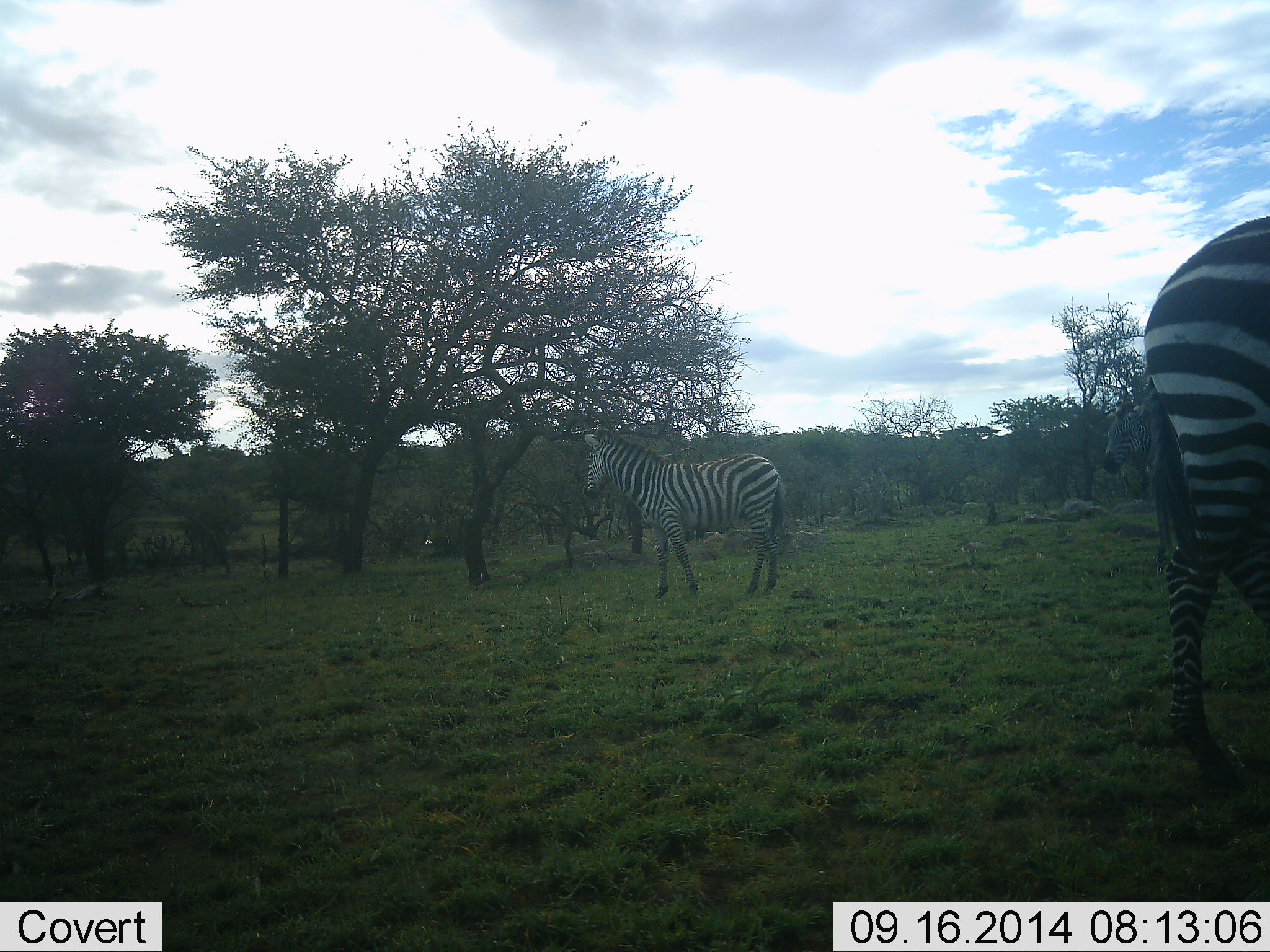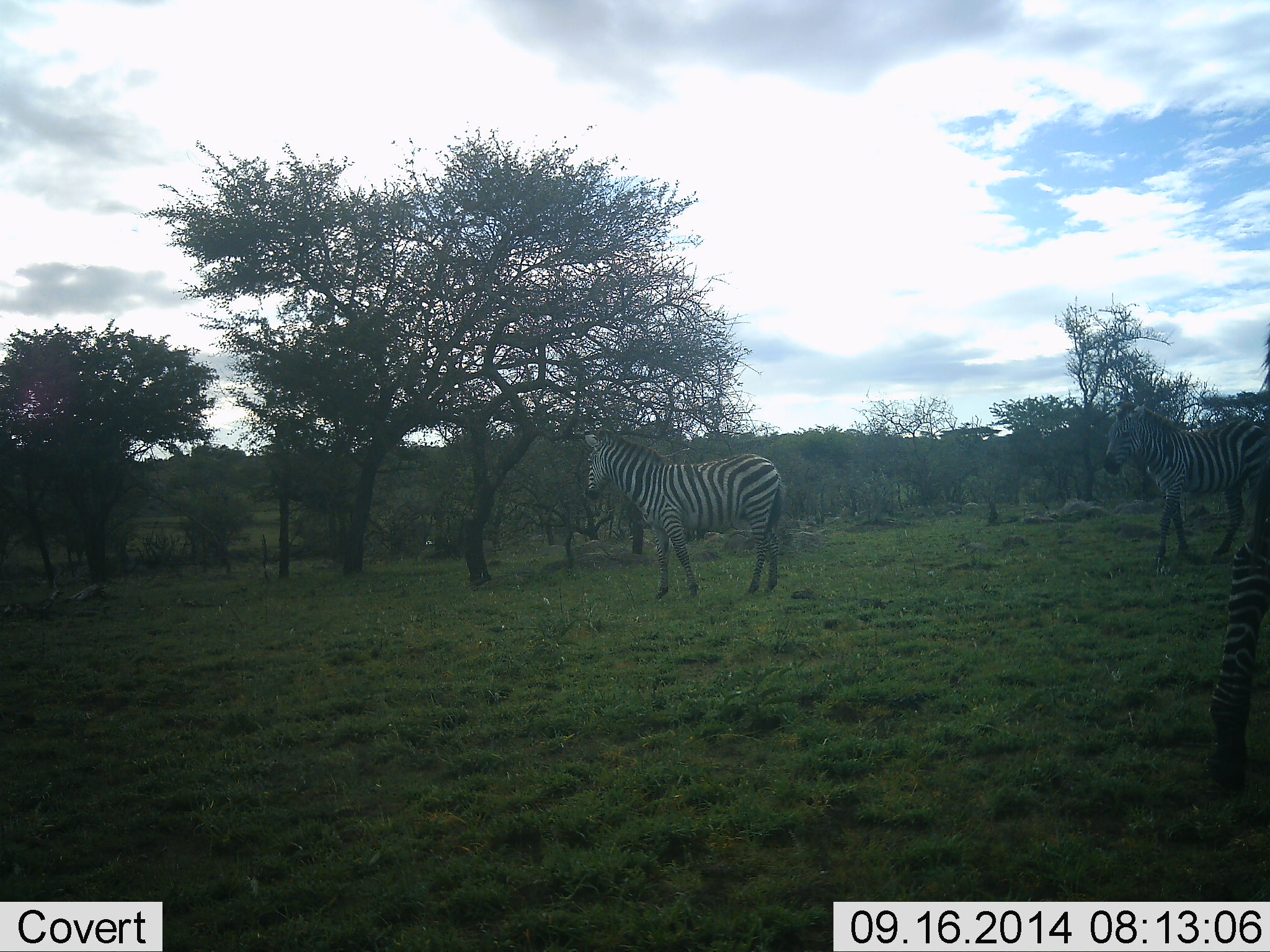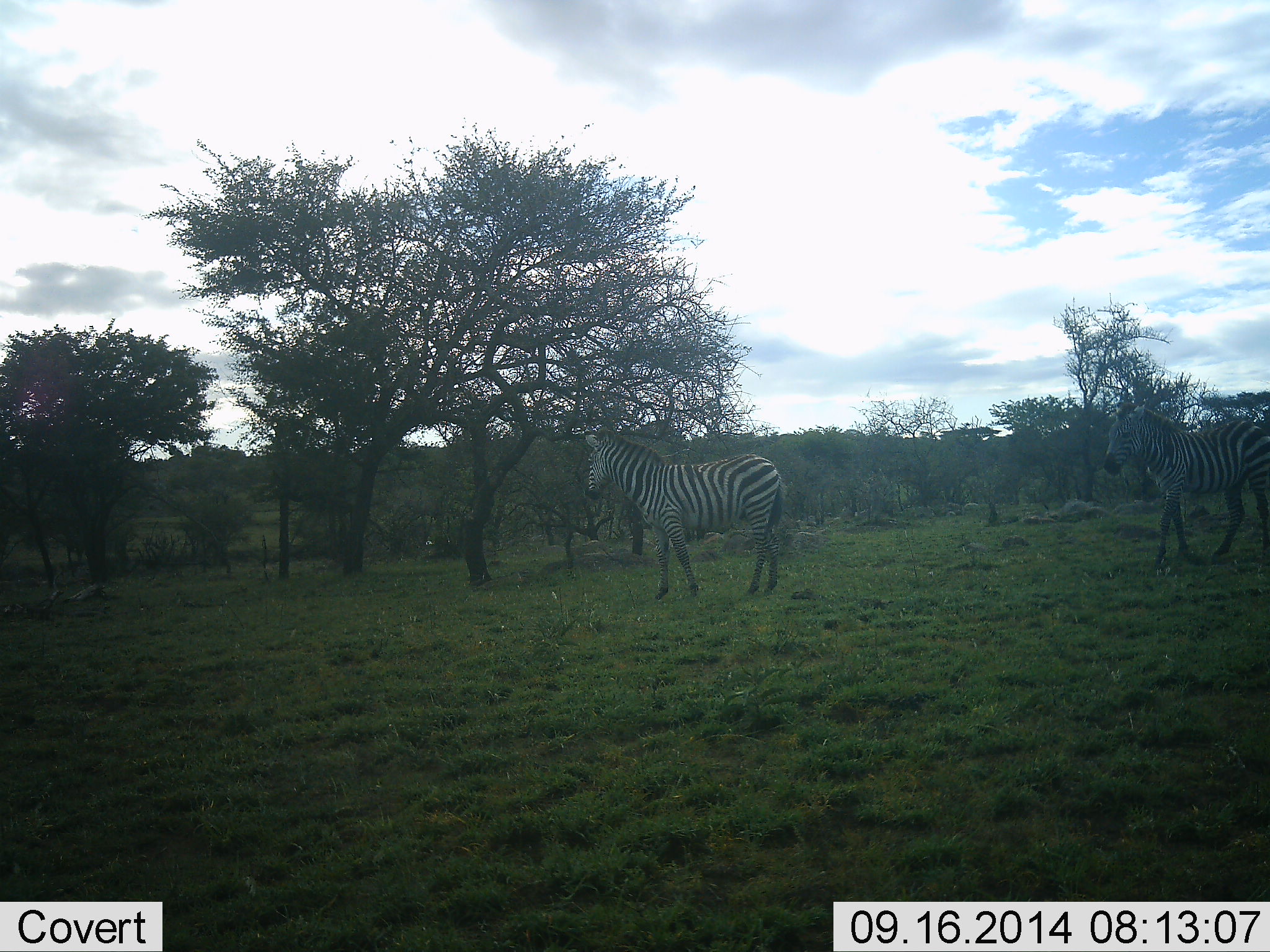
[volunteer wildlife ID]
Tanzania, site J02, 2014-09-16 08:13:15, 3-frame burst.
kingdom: Animalia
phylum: Chordata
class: Mammalia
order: Perissodactyla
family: Equidae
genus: Equus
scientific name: Equus quagga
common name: plains zebra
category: zebra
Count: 3.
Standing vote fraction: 100%.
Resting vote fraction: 0%.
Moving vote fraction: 70%.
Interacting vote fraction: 0%.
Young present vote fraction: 0%.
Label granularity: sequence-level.